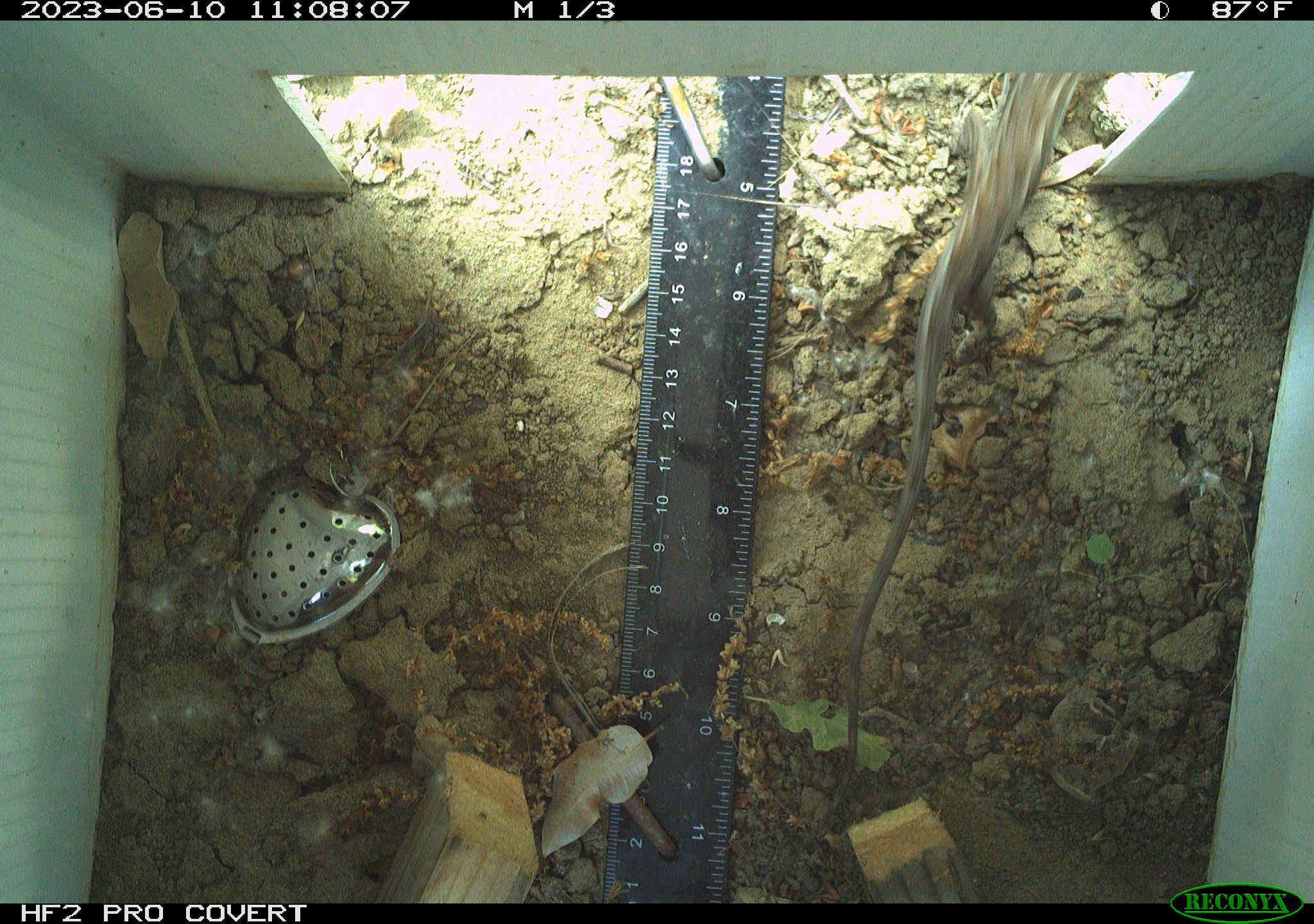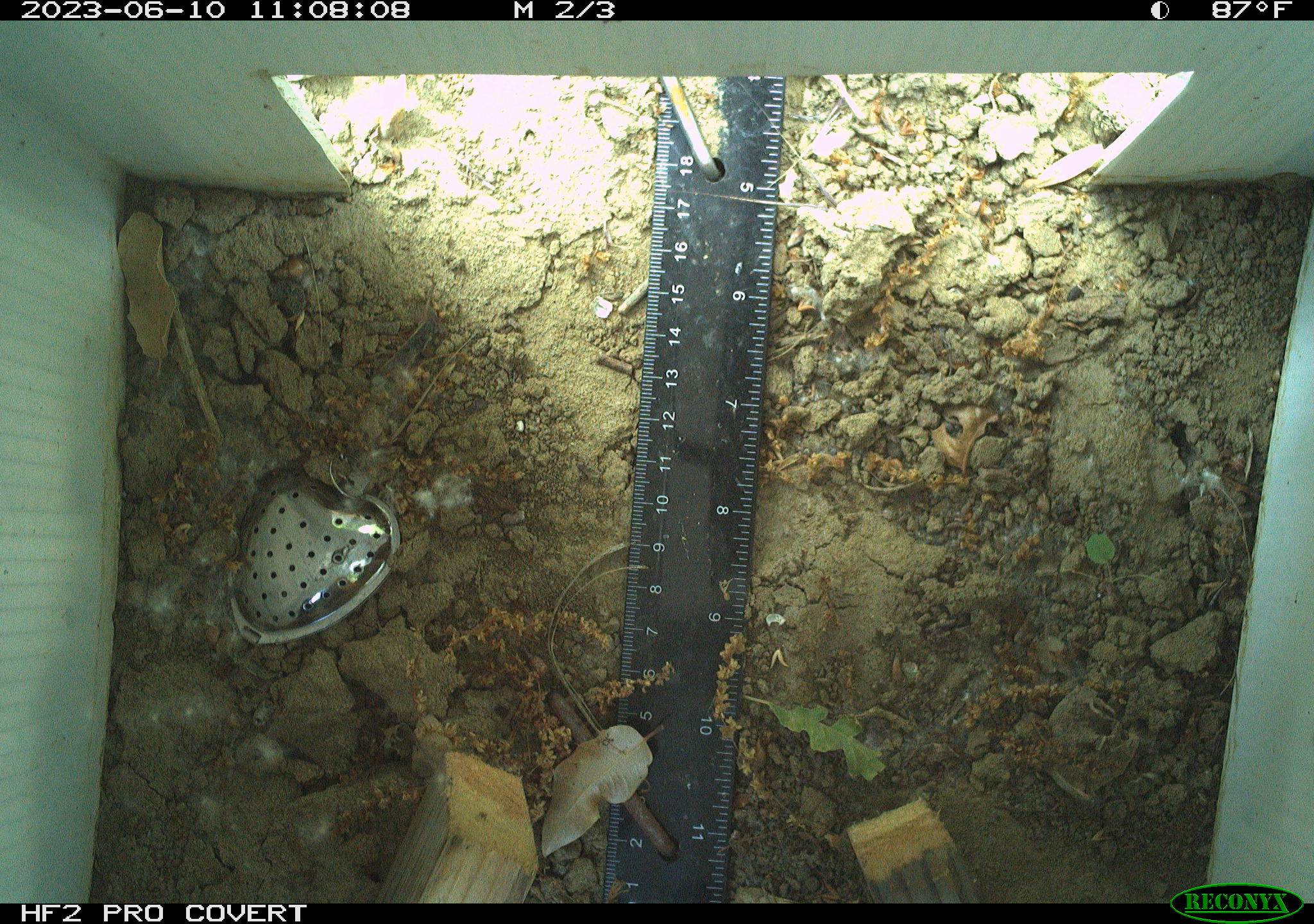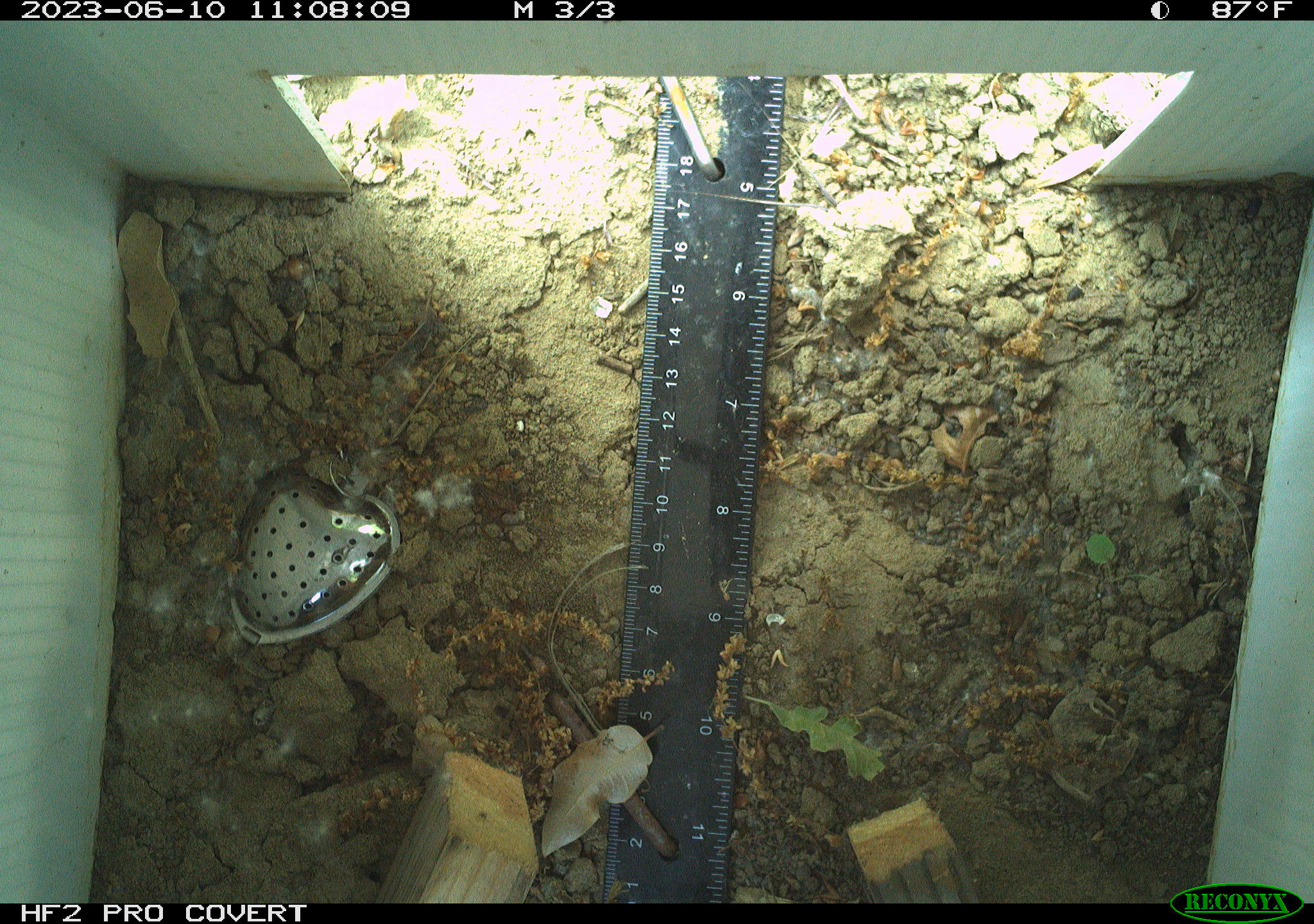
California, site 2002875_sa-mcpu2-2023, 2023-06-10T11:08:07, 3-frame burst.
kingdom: Animalia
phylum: Chordata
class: Reptilia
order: Squamata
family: Phrynosomatidae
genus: Sceloporus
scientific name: Sceloporus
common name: spiny lizards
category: sceloporus species